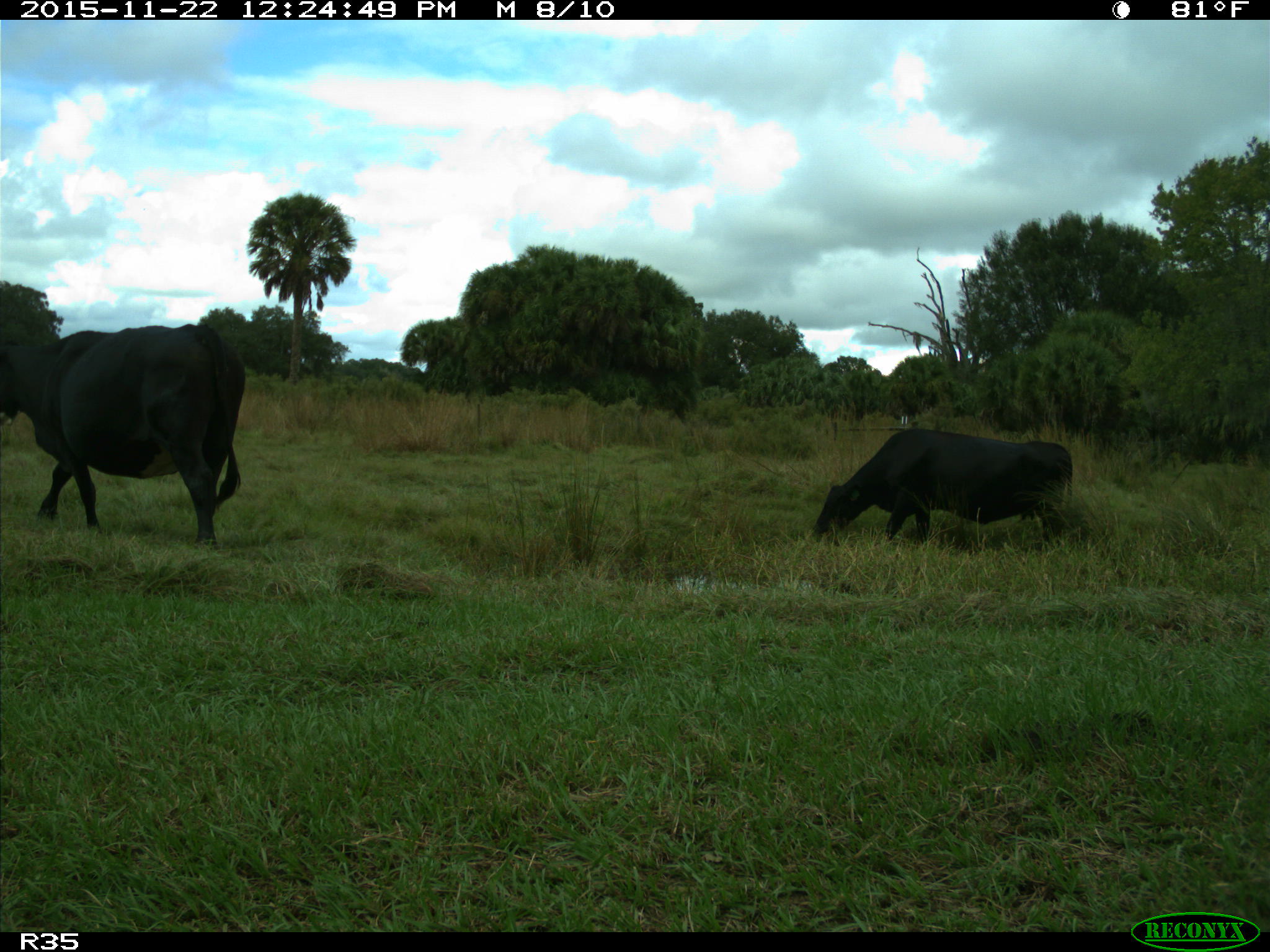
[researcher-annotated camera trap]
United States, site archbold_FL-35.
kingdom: Animalia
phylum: Chordata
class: Mammalia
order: Artiodactyla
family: Bovidae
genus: Bos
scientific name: Bos taurus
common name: domestic cow